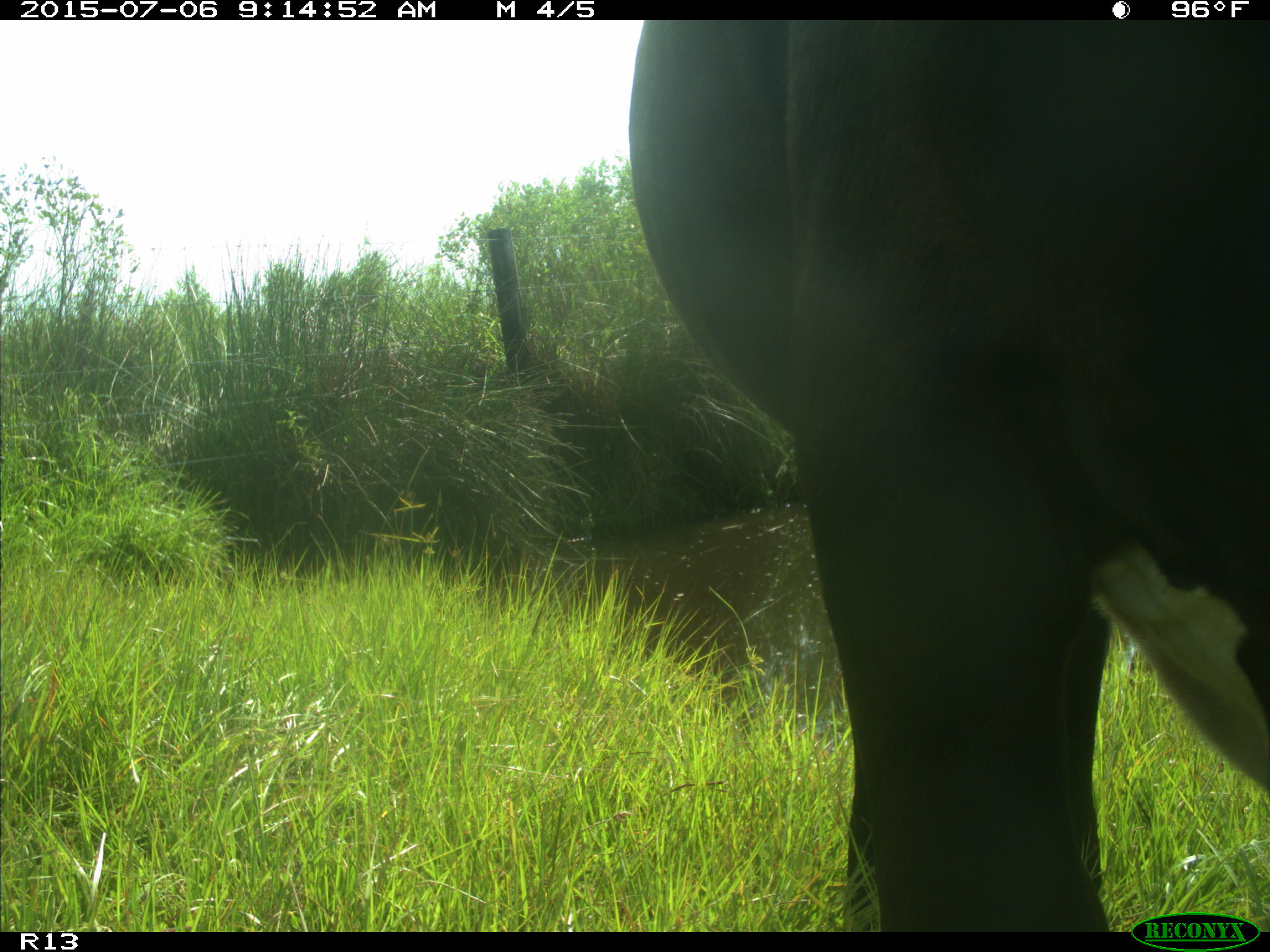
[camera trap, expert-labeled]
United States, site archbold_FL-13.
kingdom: Animalia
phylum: Chordata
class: Mammalia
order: Artiodactyla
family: Bovidae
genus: Bos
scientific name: Bos taurus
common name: domestic cow